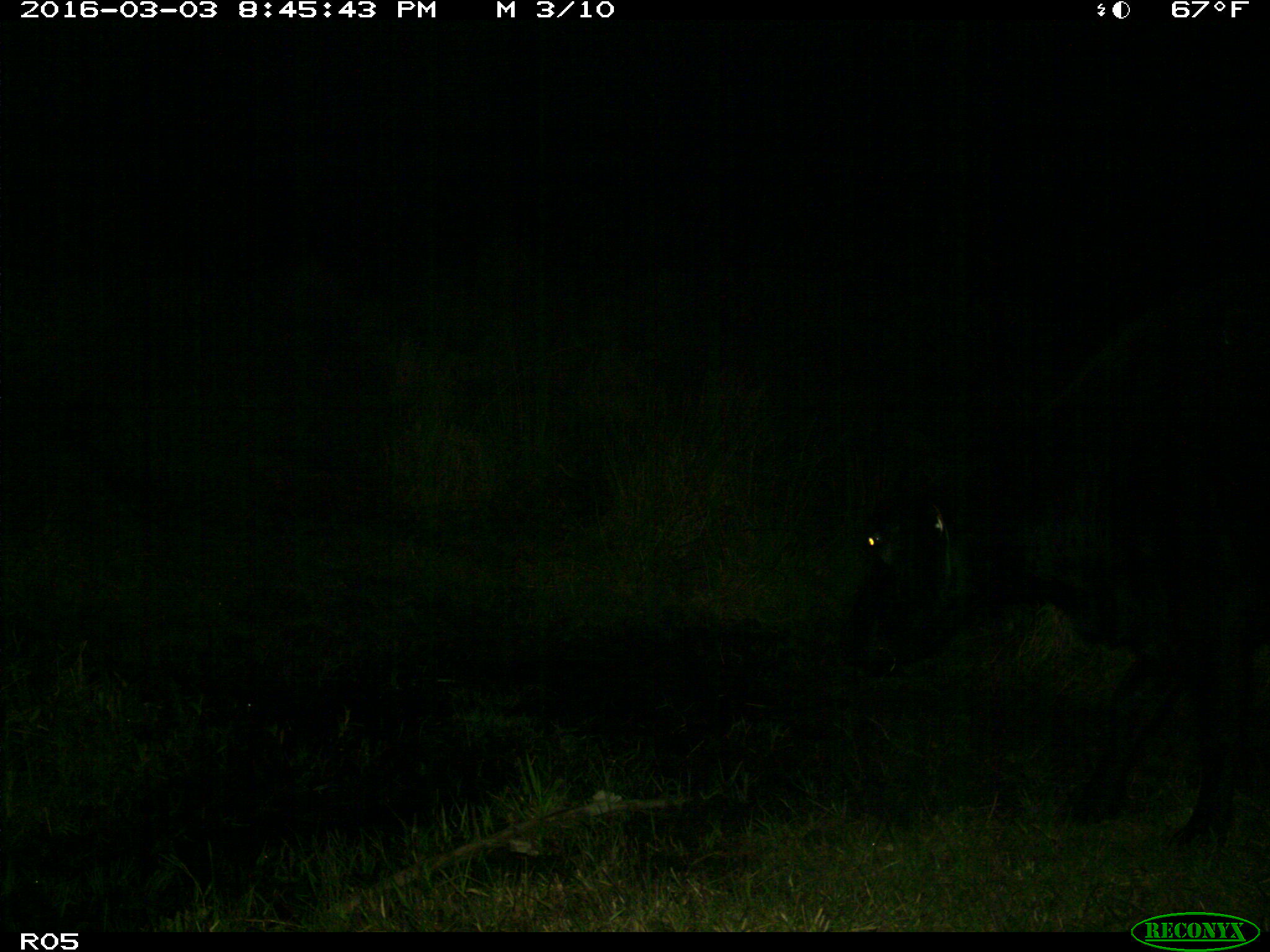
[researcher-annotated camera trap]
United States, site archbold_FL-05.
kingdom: Animalia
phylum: Chordata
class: Mammalia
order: Artiodactyla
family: Bovidae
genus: Bos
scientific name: Bos taurus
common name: domestic cow